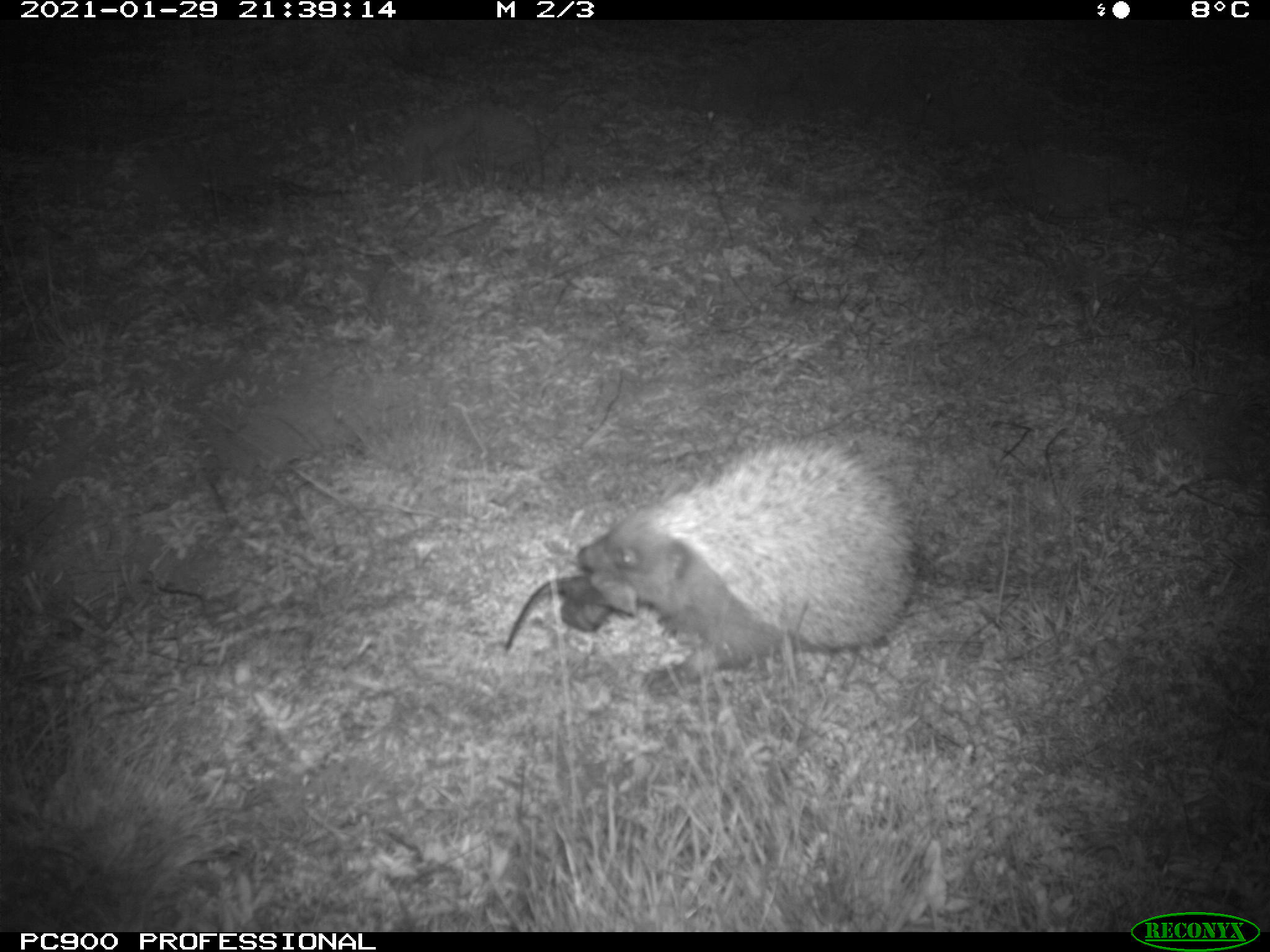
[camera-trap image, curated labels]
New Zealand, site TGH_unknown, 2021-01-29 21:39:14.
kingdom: Animalia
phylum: Chordata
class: Mammalia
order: Eulipotyphla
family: Erinaceidae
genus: Erinaceus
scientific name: Erinaceus europaeus europaeus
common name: european hedgehog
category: hedgehog